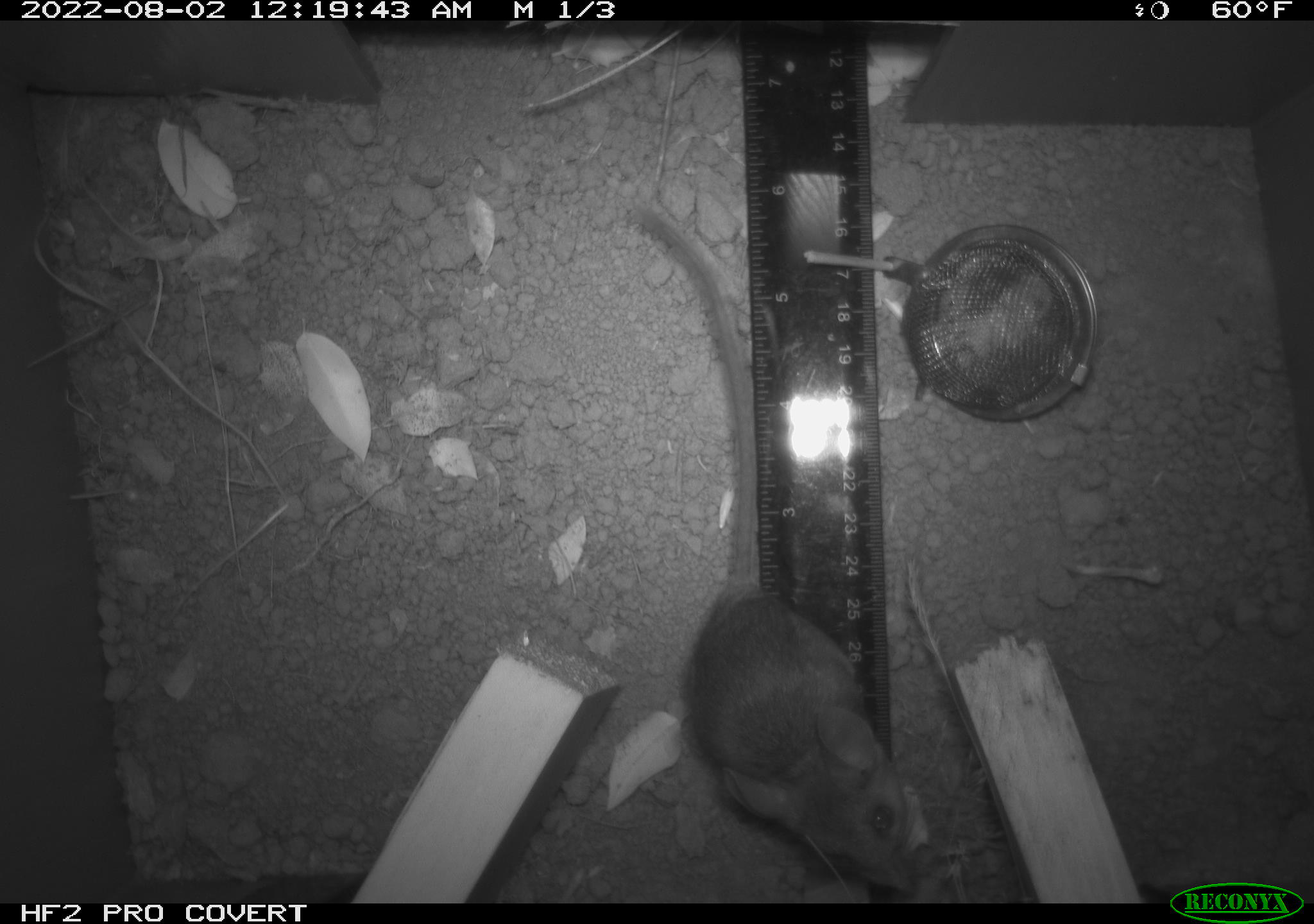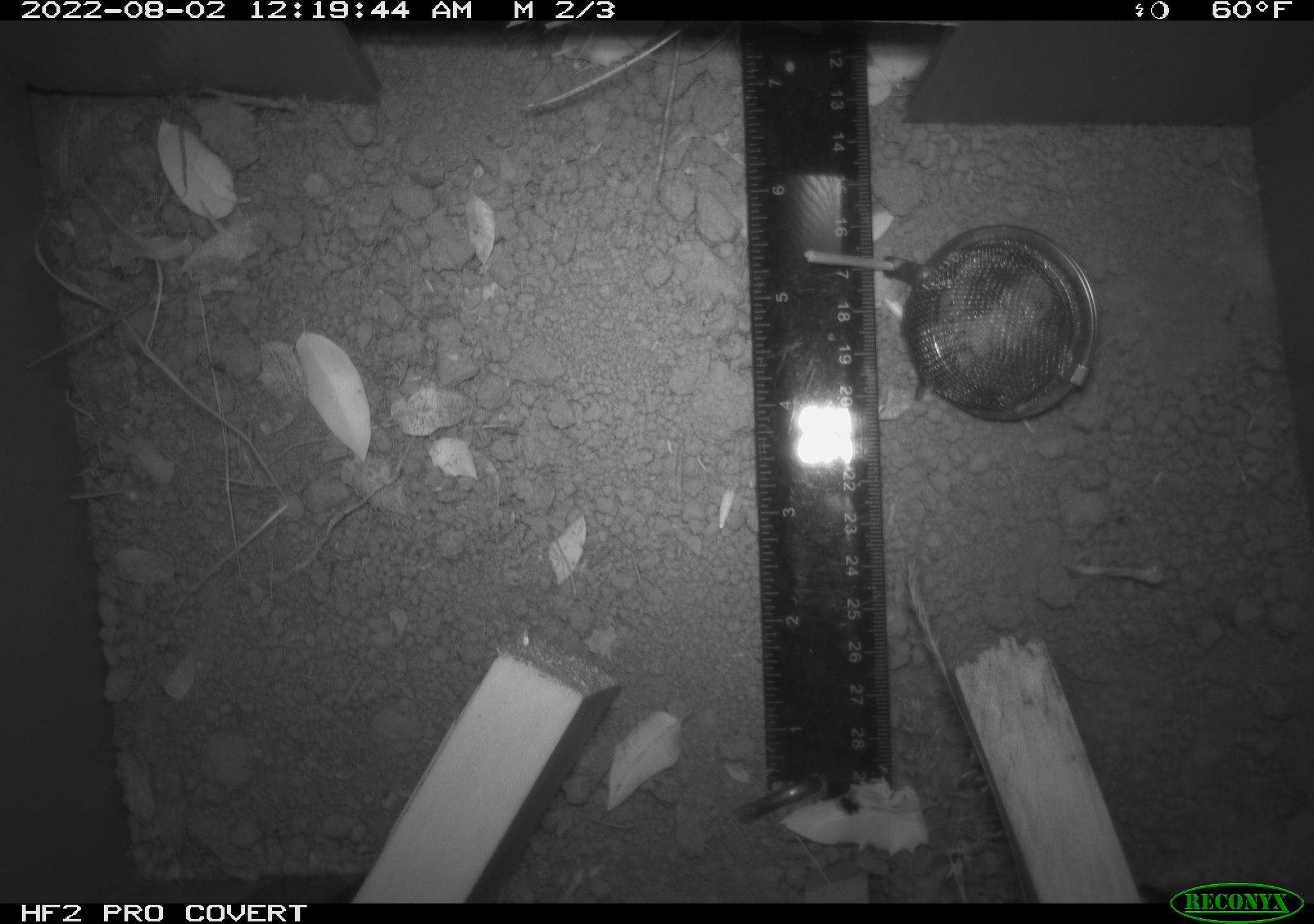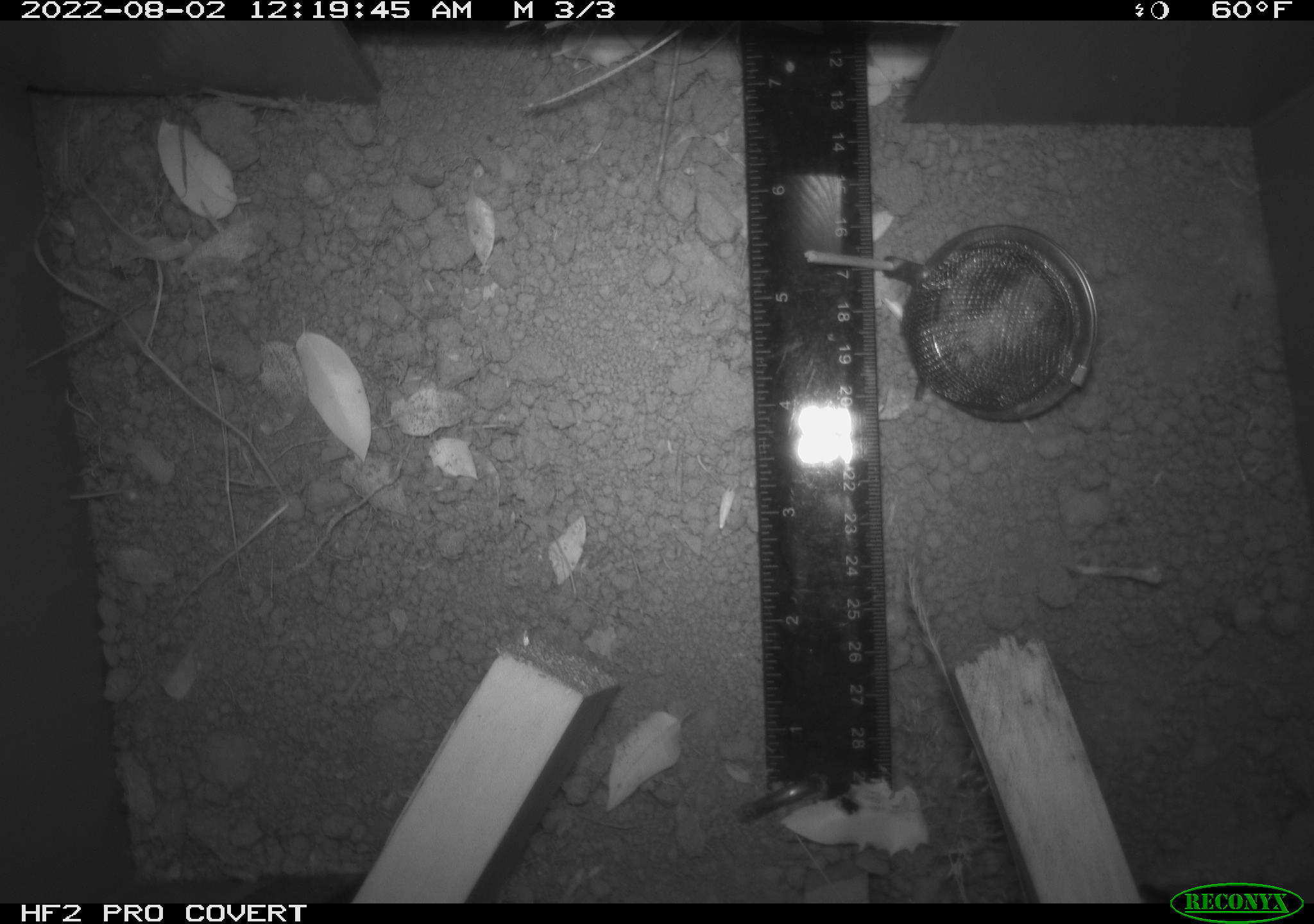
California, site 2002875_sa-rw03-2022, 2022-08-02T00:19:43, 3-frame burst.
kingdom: Animalia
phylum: Chordata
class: Mammalia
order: Rodentia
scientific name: Rodentia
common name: mouse species